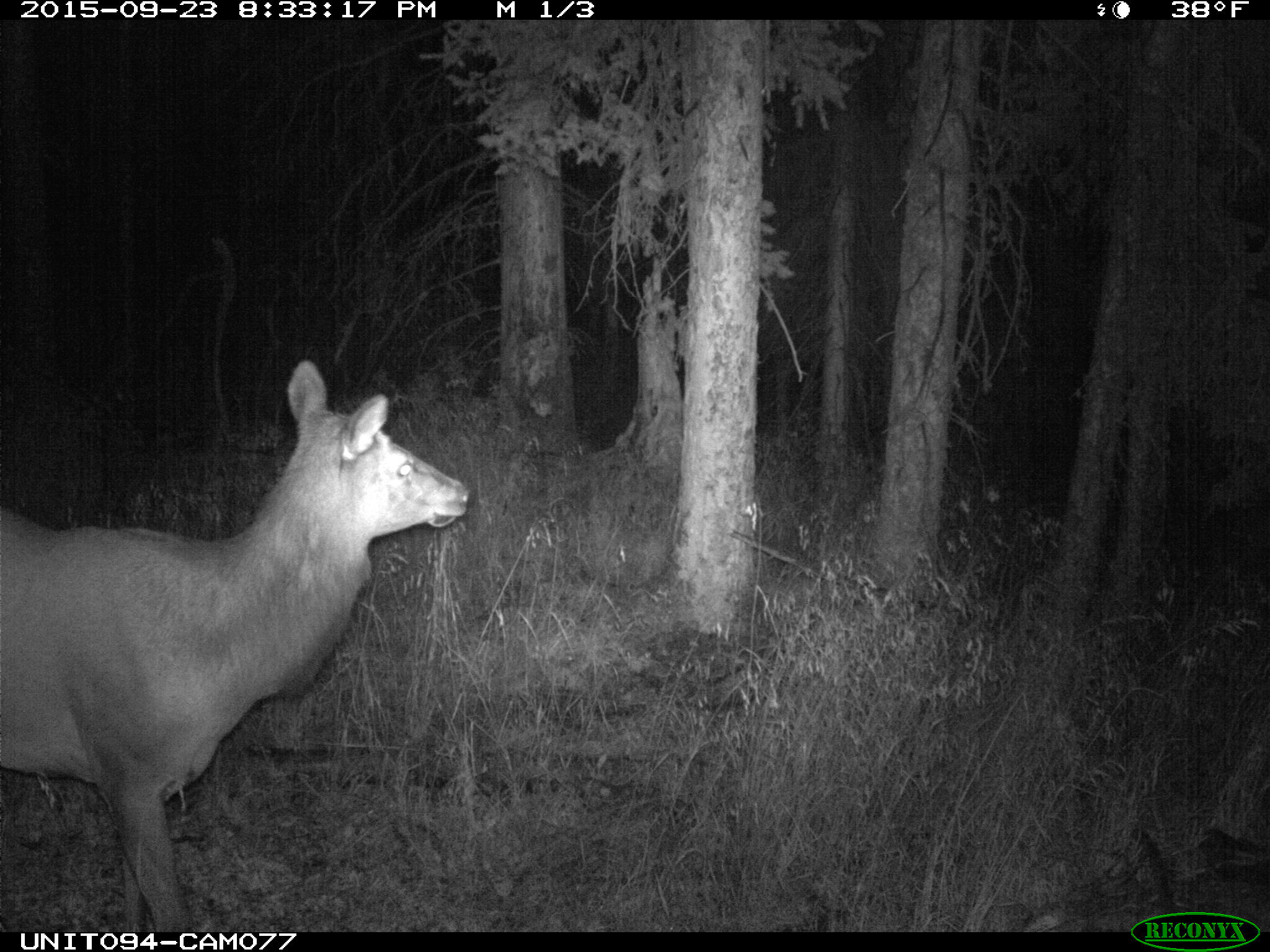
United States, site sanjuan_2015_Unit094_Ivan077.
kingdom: Animalia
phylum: Chordata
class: Mammalia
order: Artiodactyla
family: Cervidae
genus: Cervus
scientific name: Cervus elaphus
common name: red deer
Cervus elaphus (red deer).